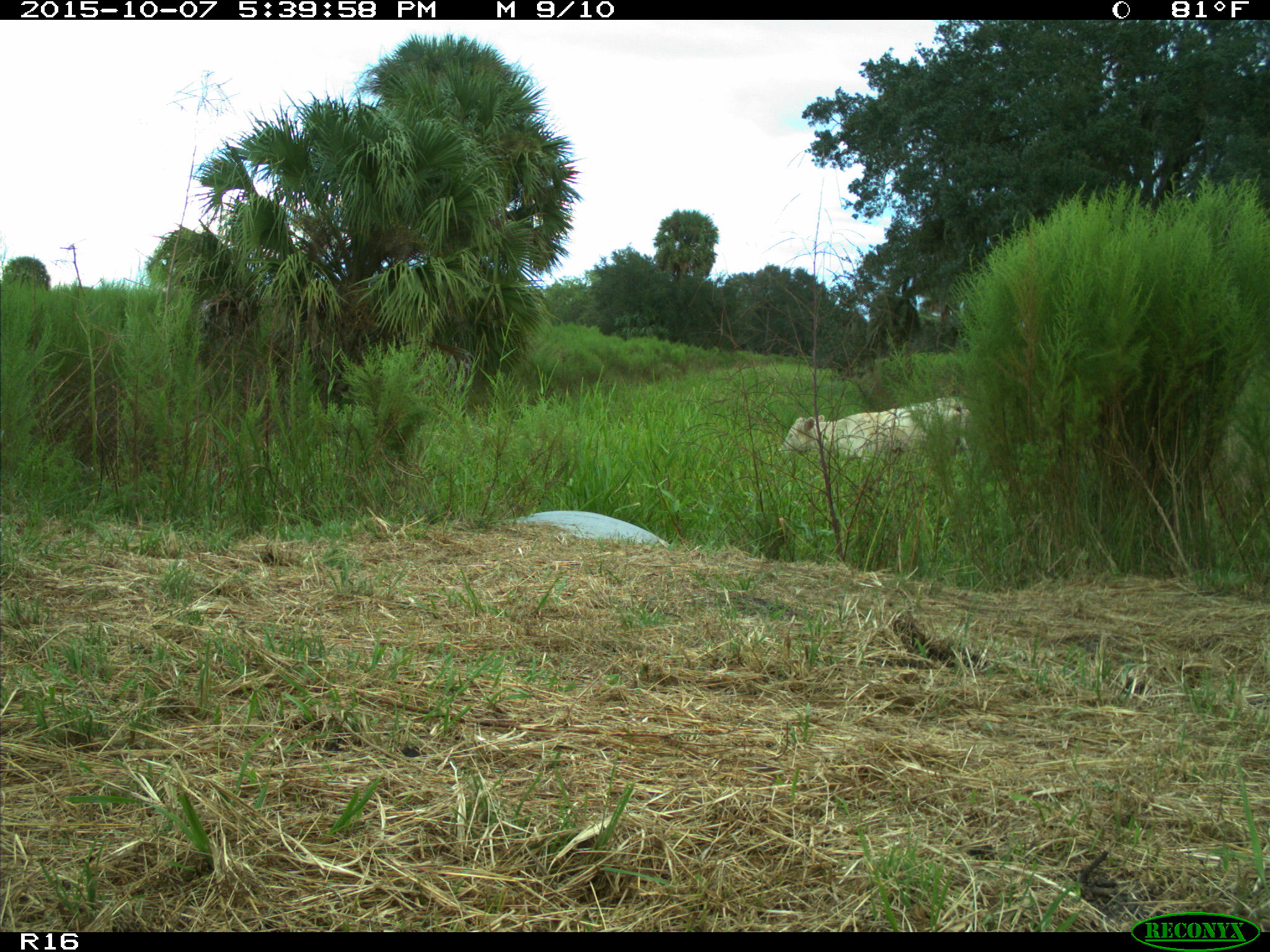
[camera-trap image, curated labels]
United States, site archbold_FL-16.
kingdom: Animalia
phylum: Chordata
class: Mammalia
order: Artiodactyla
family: Bovidae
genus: Bos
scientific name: Bos taurus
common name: domestic cow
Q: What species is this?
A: Bos taurus (domestic cow).